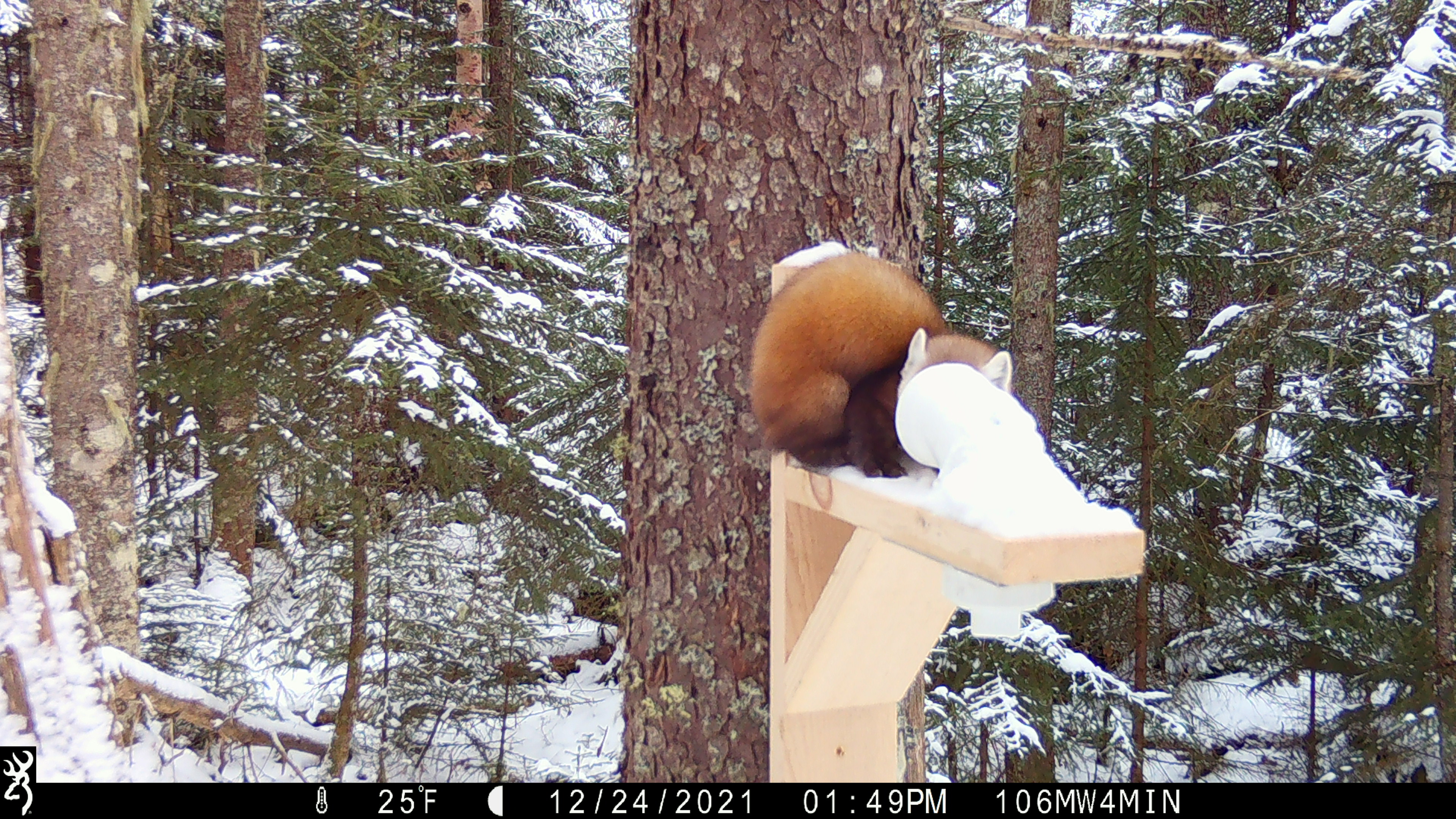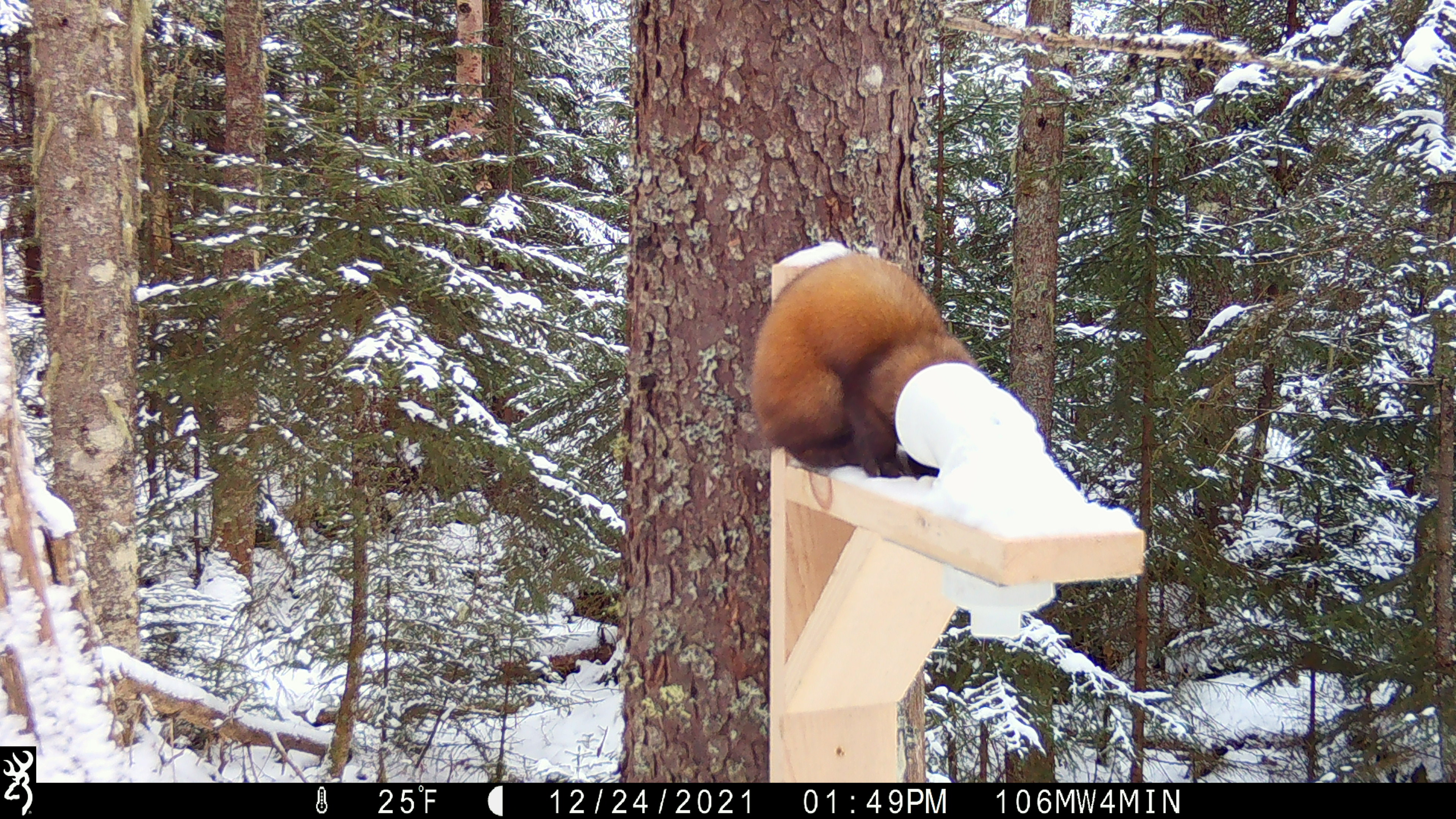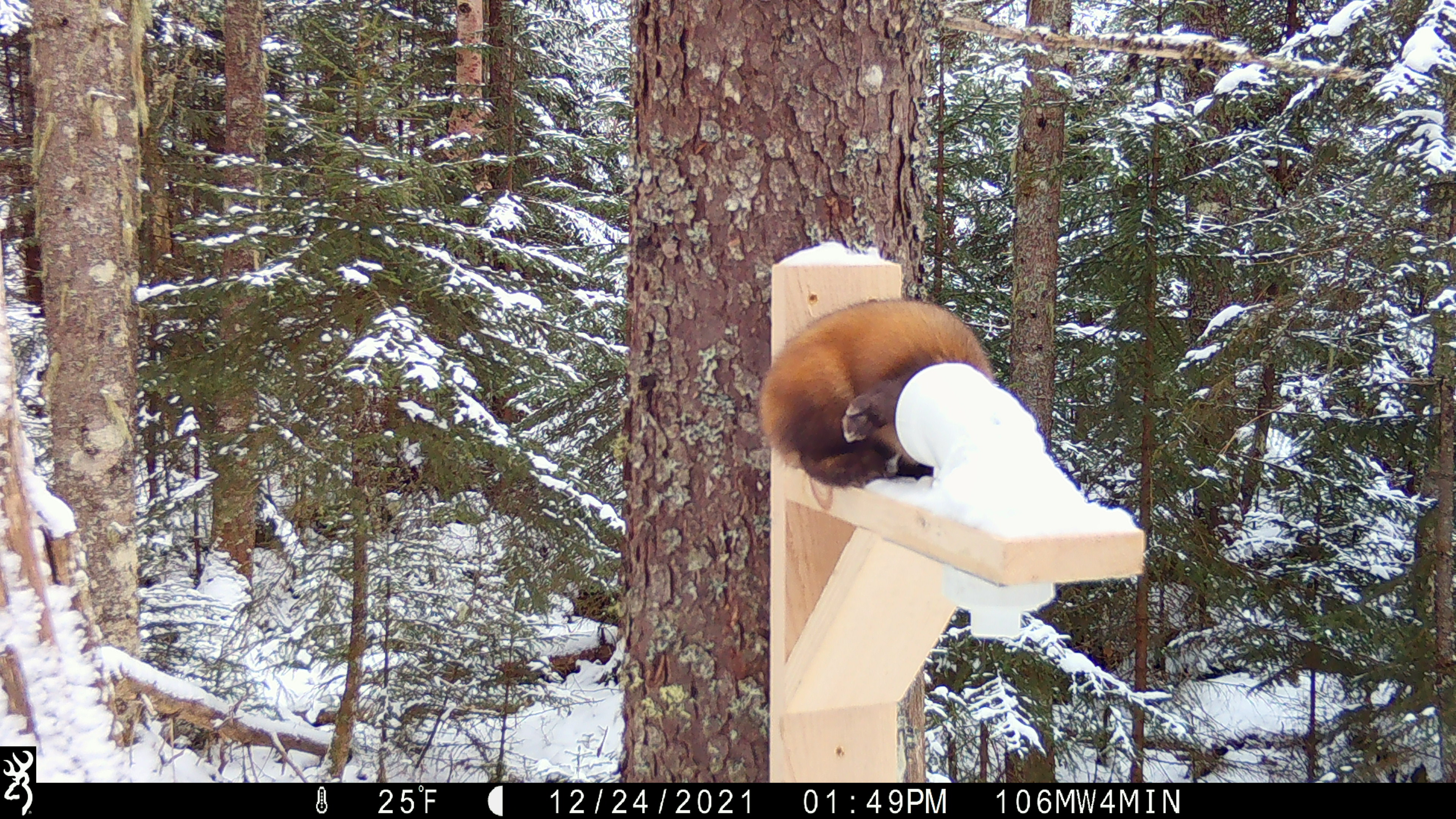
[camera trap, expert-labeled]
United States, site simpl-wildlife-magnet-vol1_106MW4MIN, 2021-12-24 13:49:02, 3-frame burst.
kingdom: Animalia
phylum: Chordata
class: Mammalia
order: Carnivora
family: Mustelidae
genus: Martes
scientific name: Martes americana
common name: american marten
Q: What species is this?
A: American marten (Martes americana).